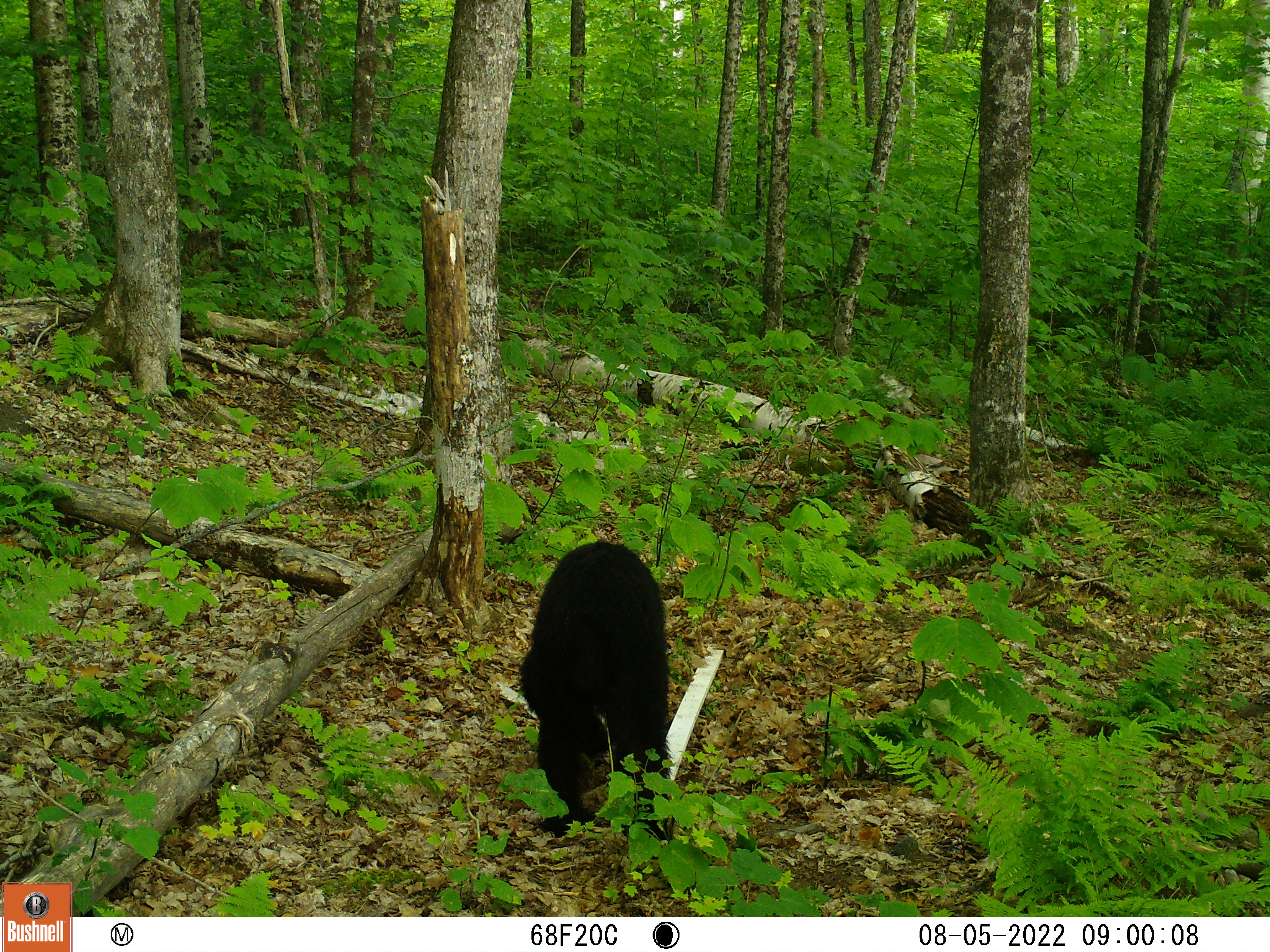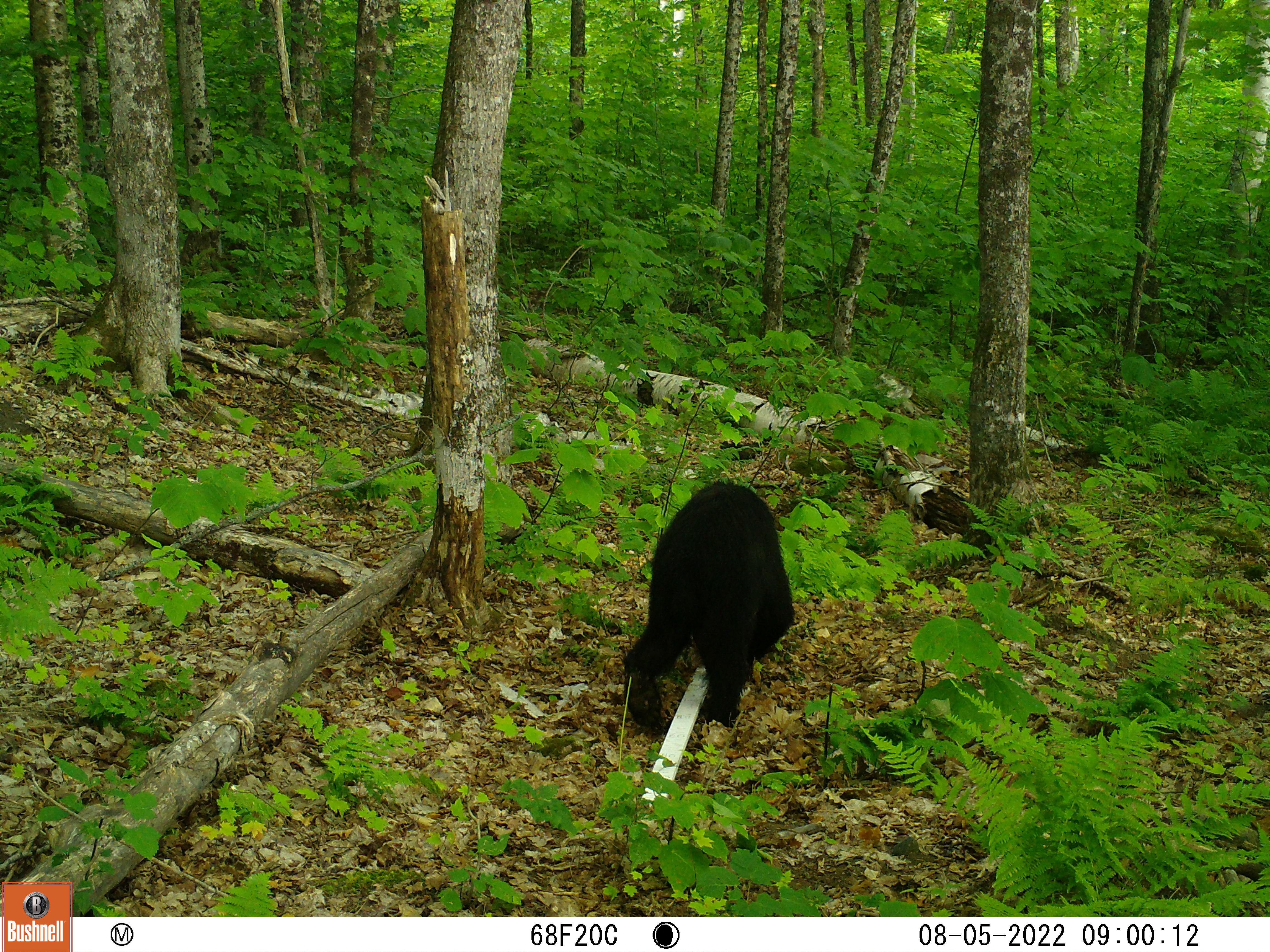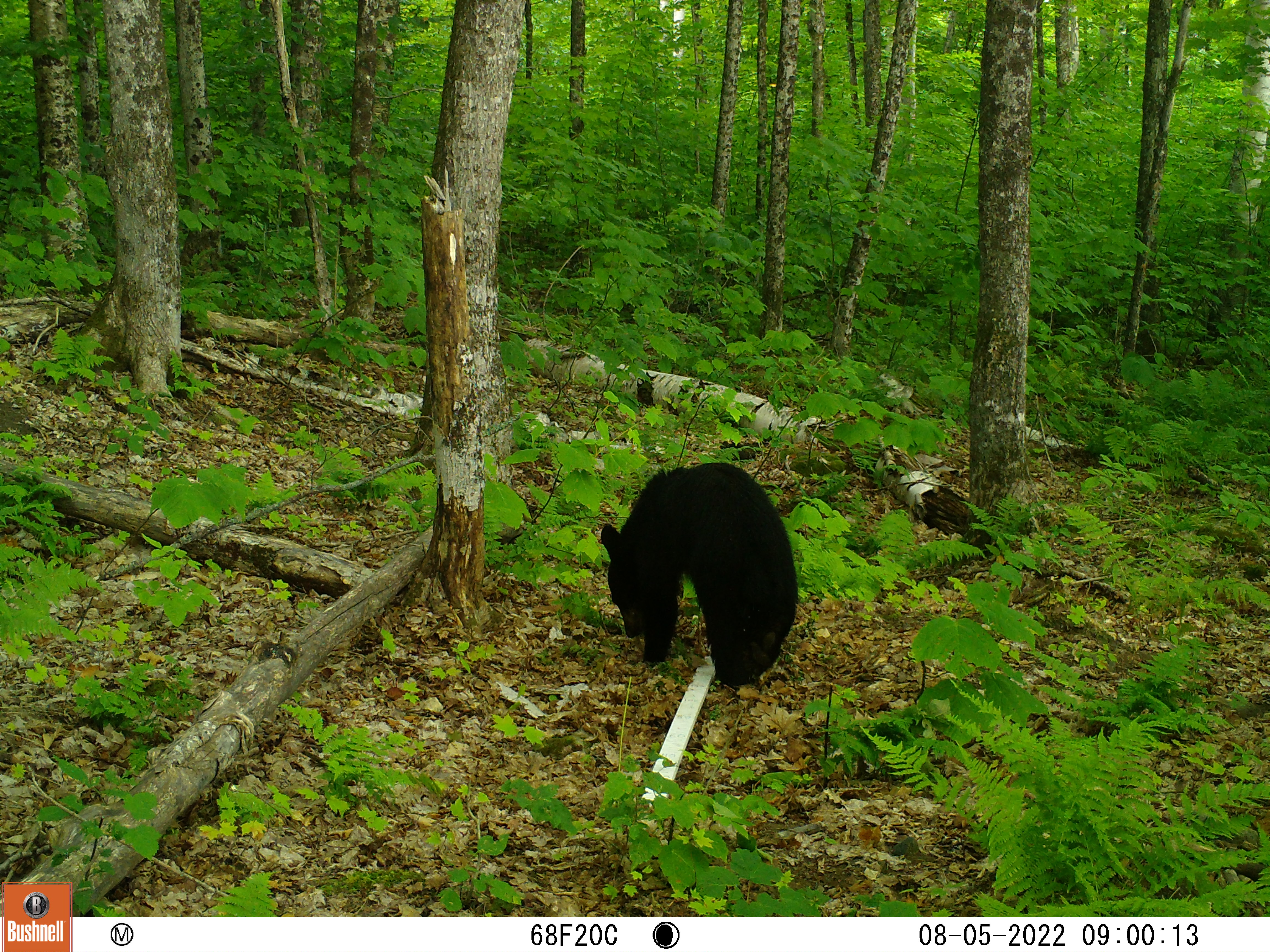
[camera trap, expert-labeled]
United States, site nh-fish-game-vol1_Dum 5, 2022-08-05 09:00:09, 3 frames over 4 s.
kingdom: Animalia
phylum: Chordata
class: Mammalia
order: Carnivora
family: Ursidae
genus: Ursus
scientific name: Ursus americanus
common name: black bear